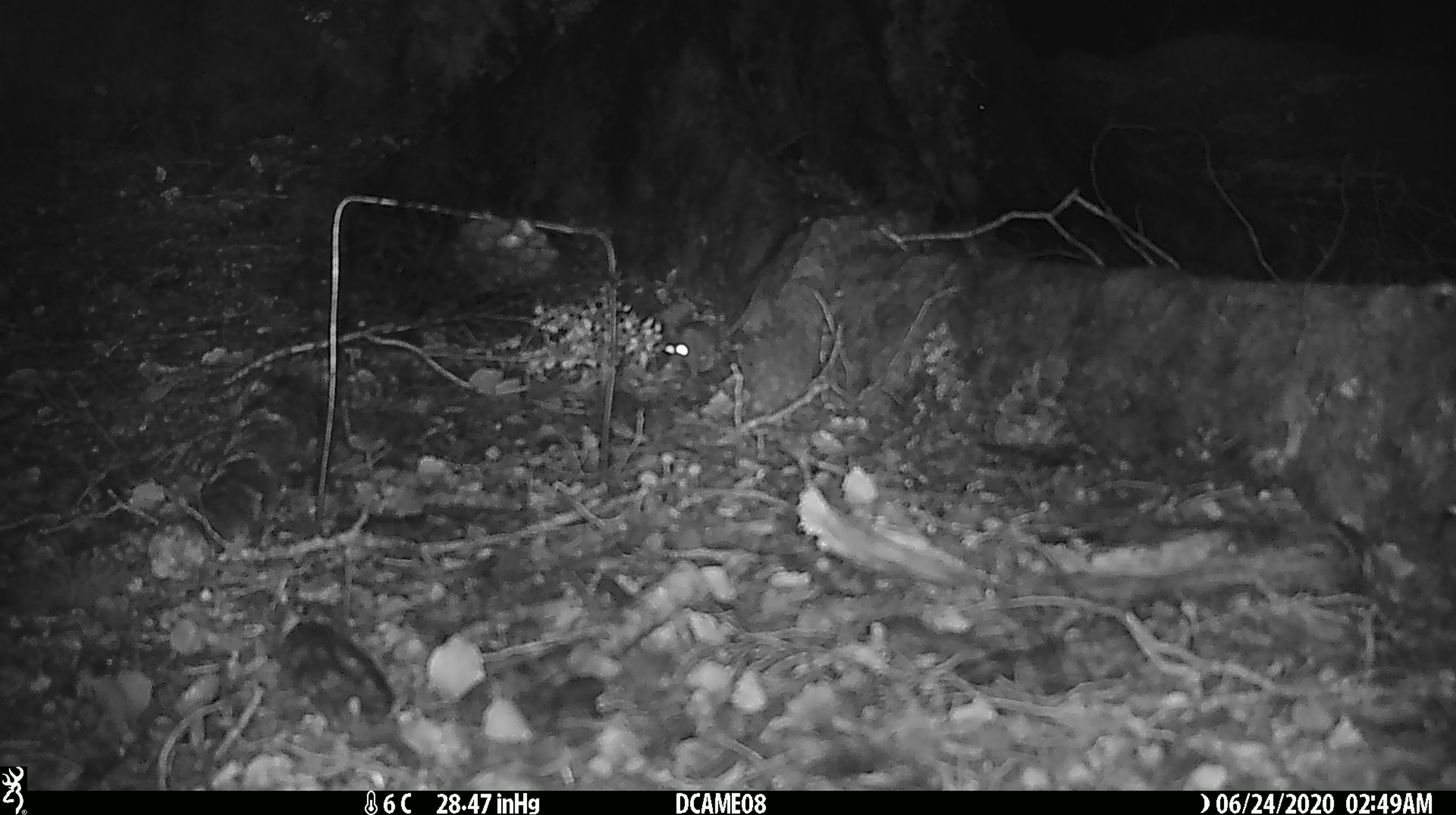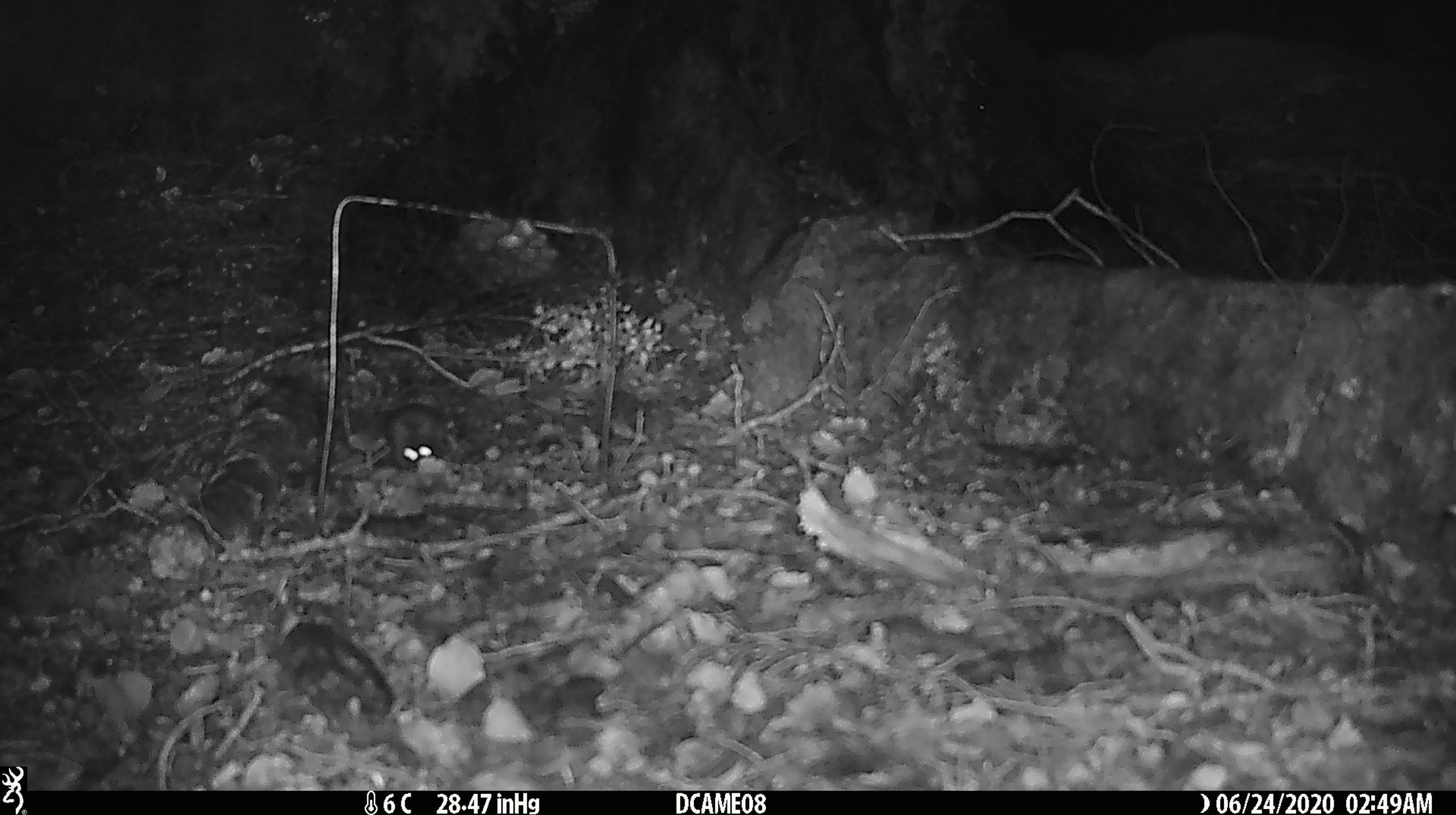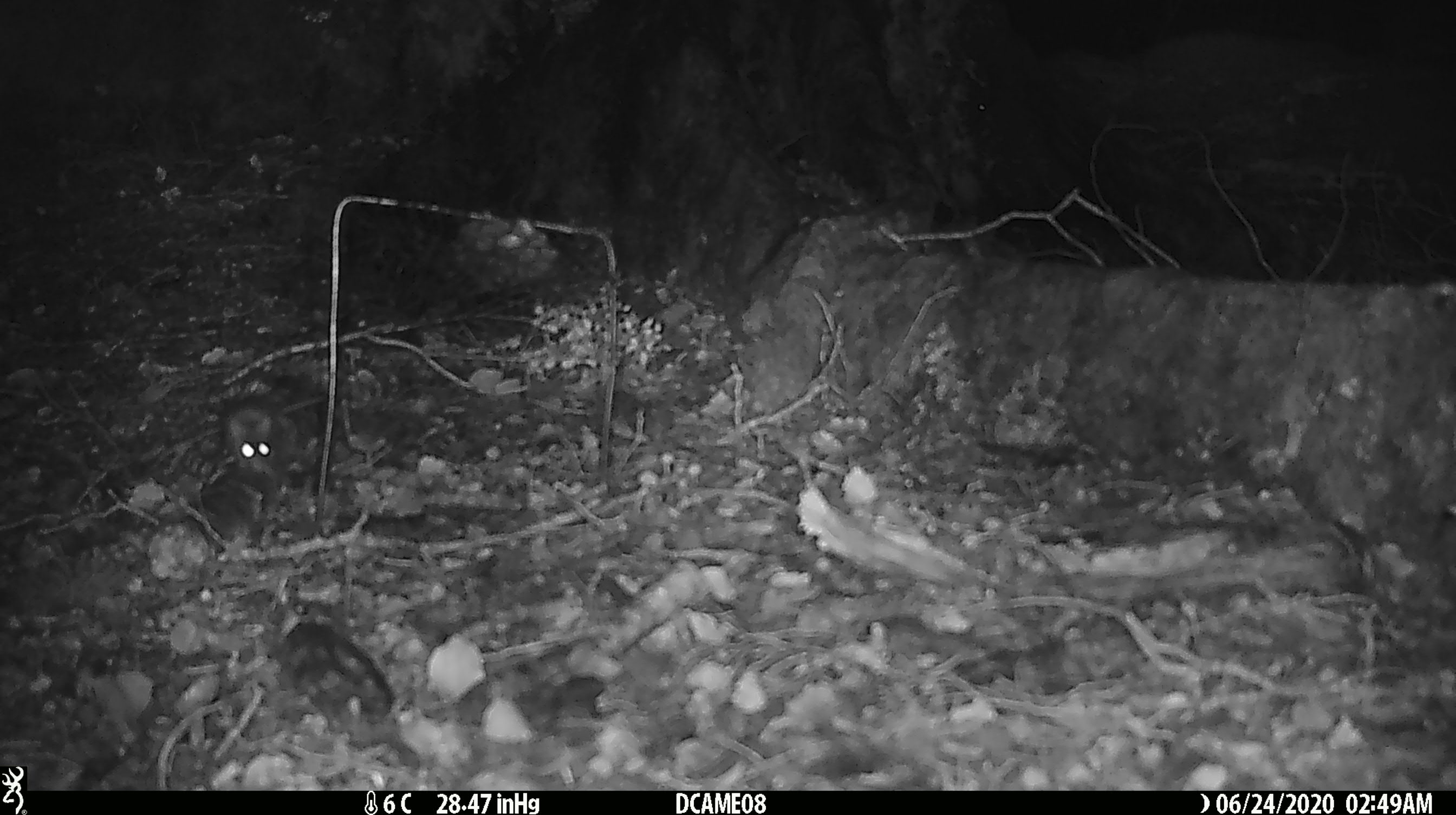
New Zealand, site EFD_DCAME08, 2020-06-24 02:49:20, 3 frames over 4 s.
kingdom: Animalia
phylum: Chordata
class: Mammalia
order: Rodentia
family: Muridae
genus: Mus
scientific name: Mus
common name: mouse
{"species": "mouse (Mus)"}